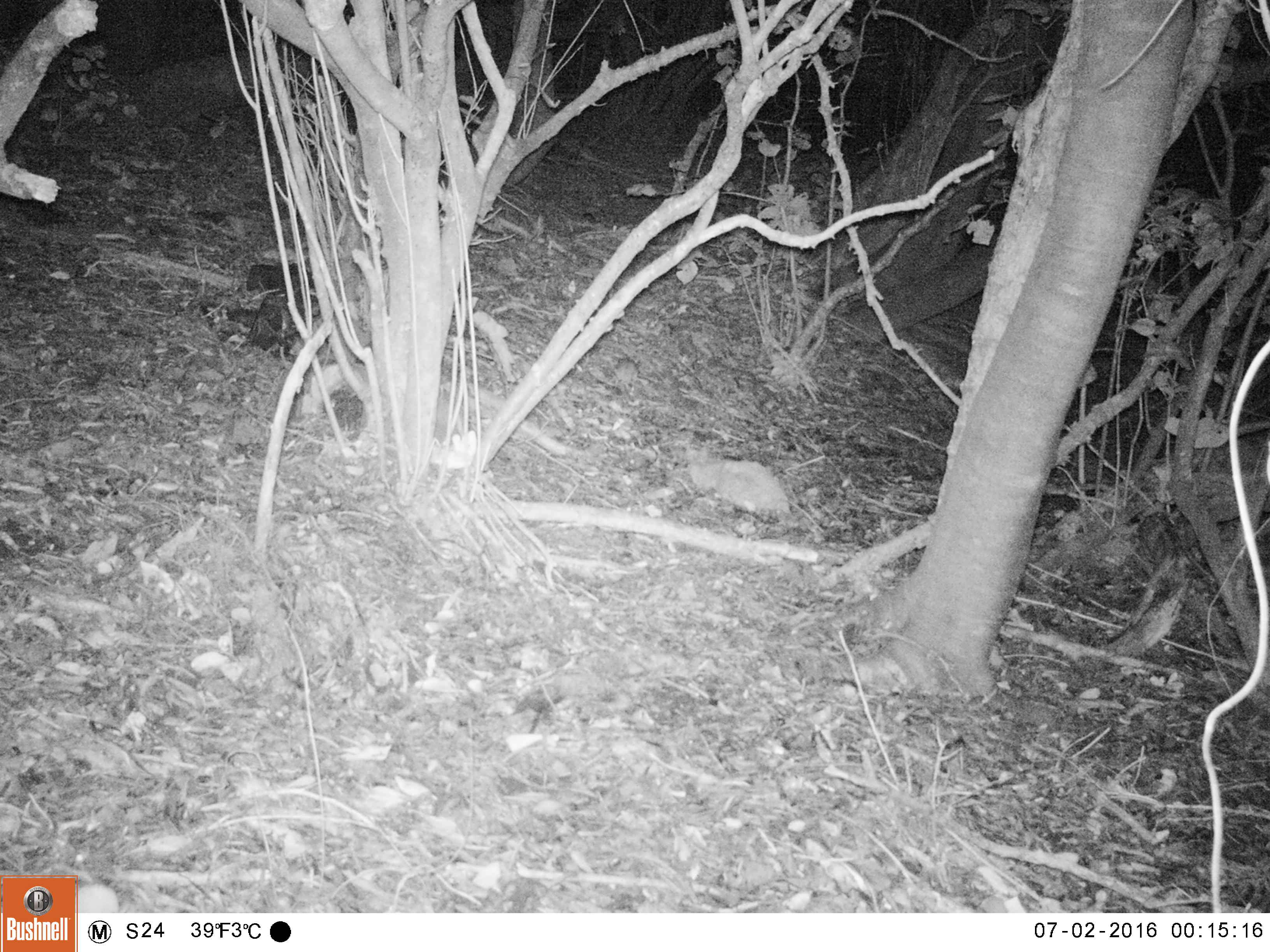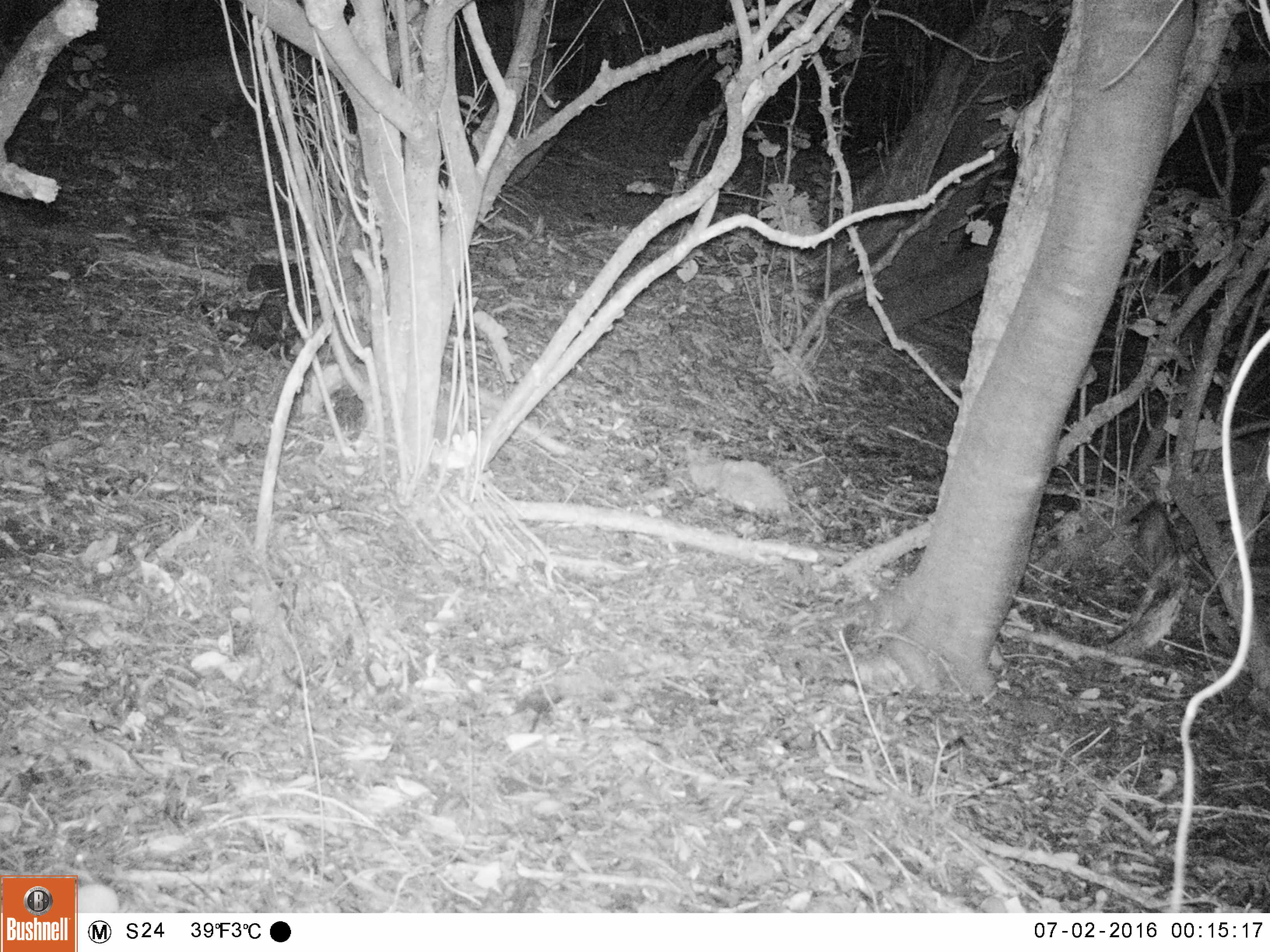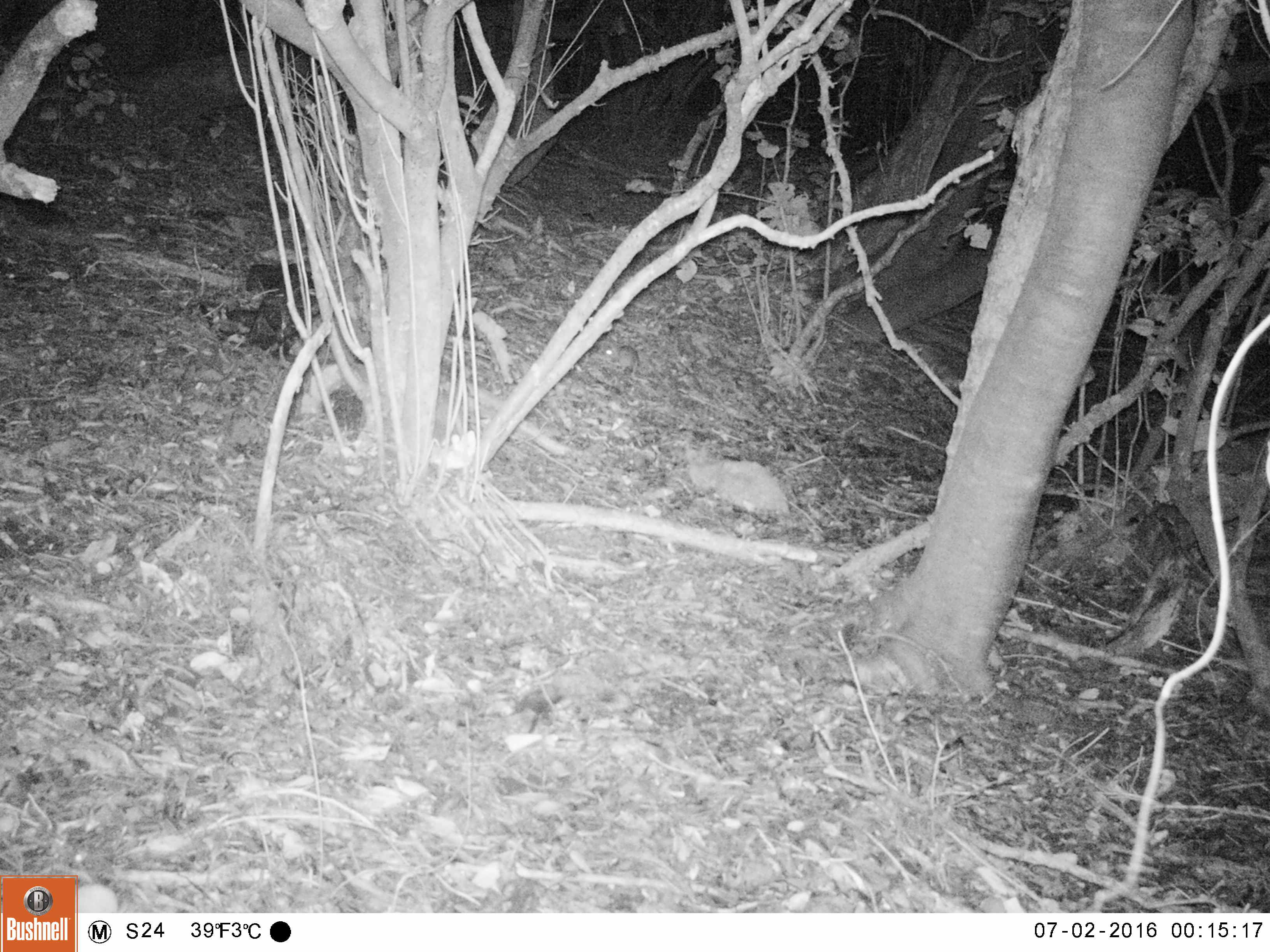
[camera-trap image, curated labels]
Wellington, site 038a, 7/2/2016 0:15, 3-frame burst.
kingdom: Animalia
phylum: Chordata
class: Mammalia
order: Rodentia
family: Muridae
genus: Rattus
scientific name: Rattus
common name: rat